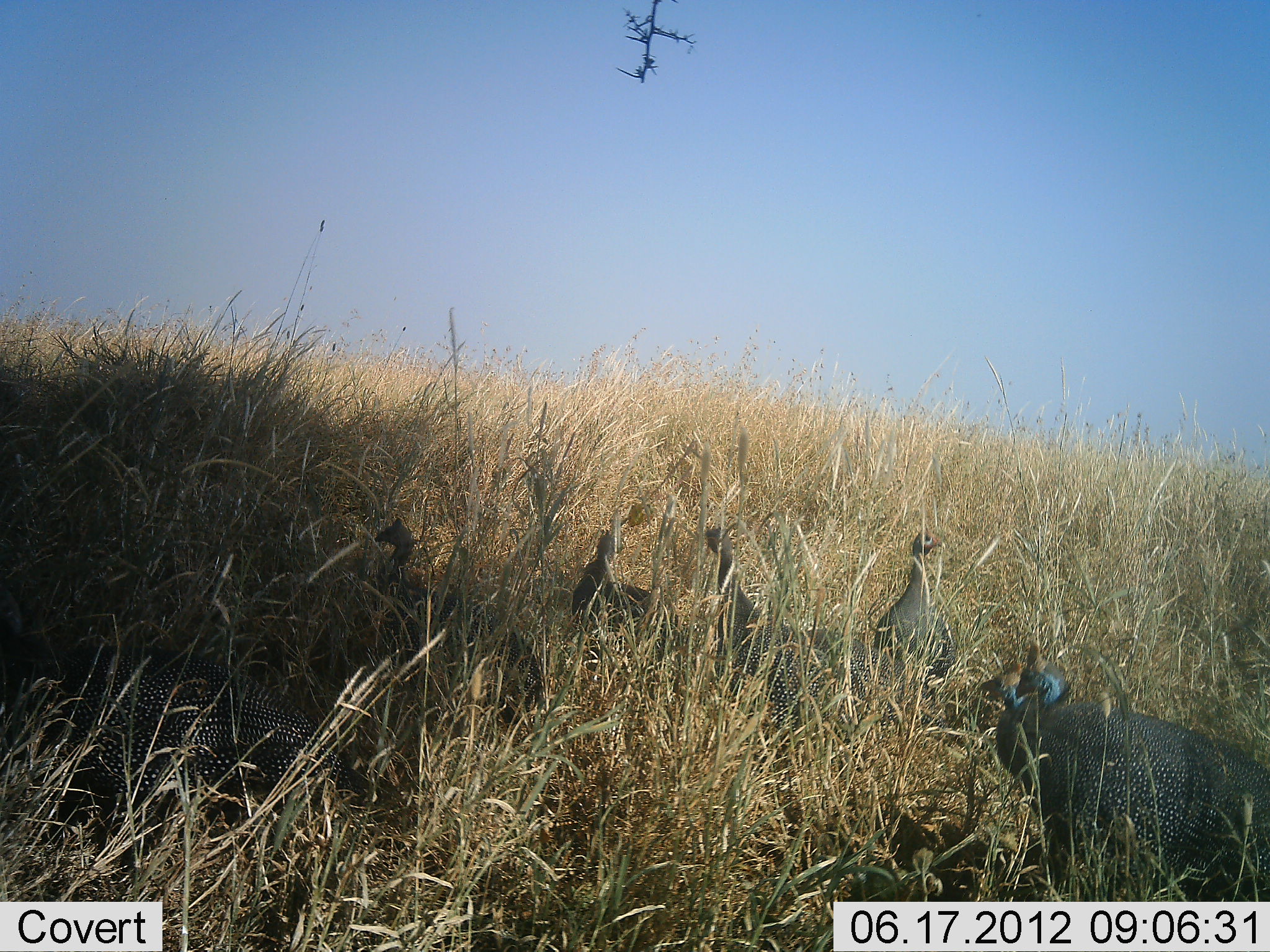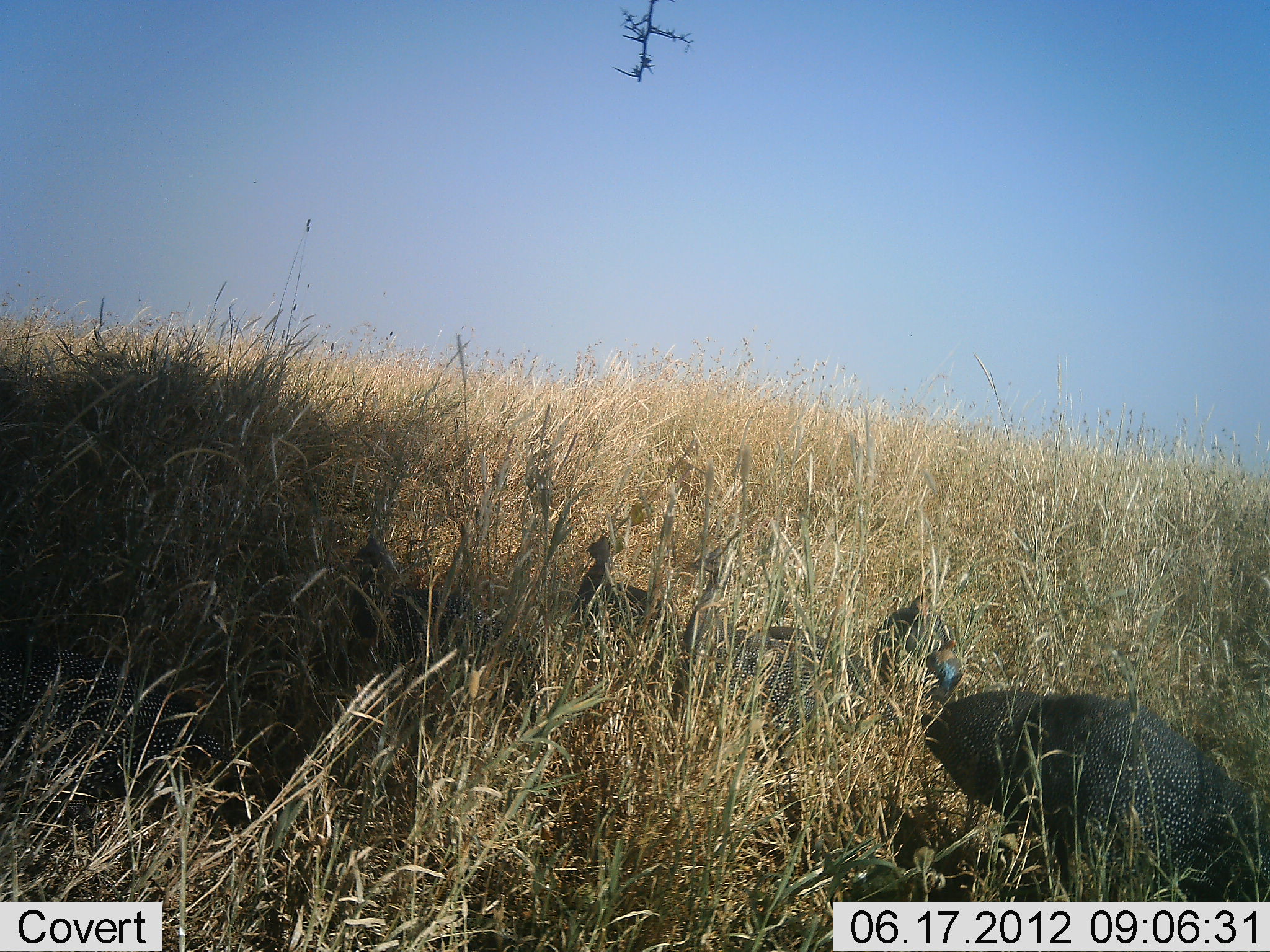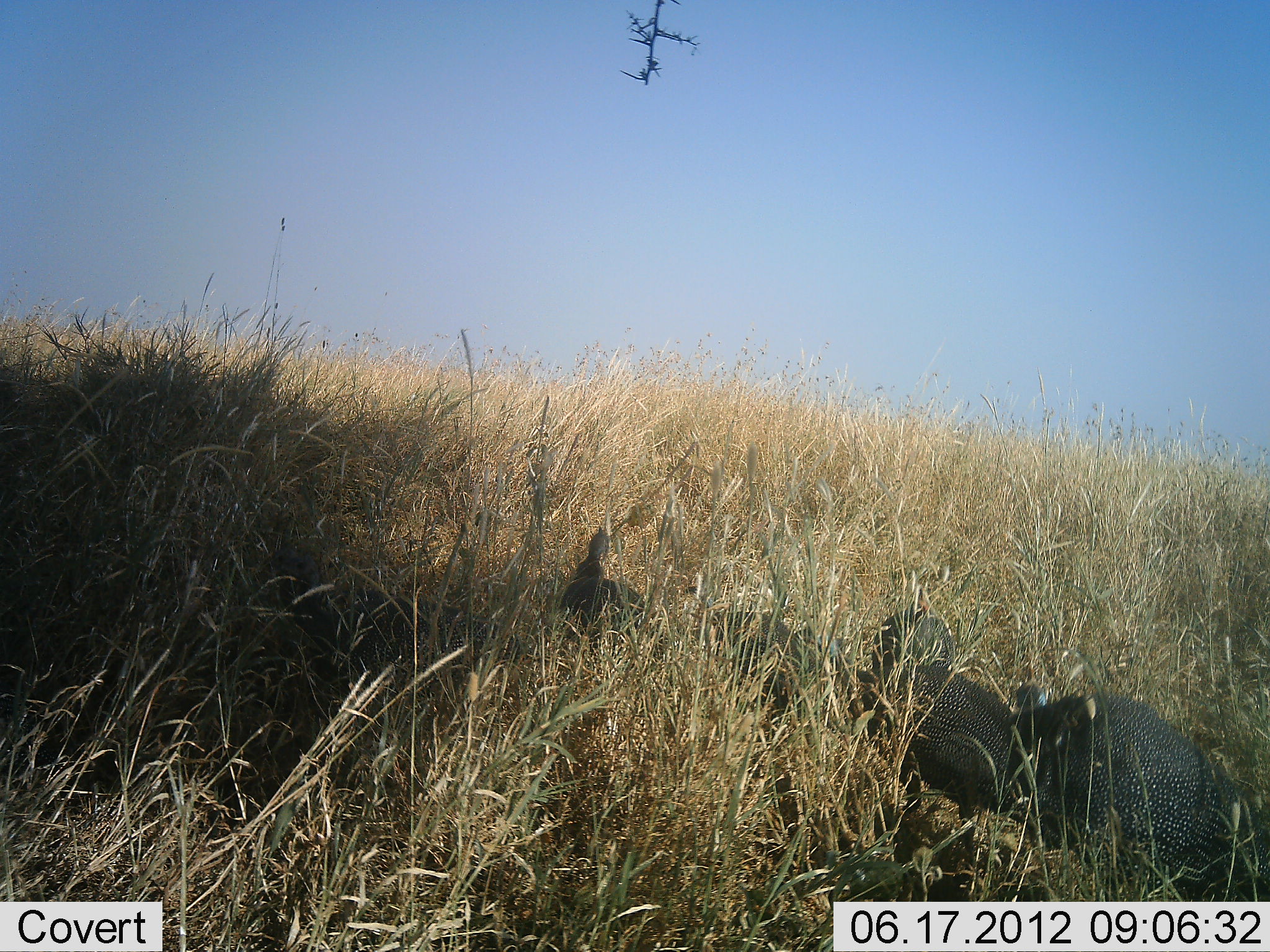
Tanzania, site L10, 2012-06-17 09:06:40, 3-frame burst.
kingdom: Animalia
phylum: Chordata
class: Aves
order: Galliformes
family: Numididae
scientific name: Numididae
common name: guinea fowl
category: guineafowl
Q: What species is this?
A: Guineafowl (guinea fowl) (Numididae).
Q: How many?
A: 6.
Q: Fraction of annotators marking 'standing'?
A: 80%.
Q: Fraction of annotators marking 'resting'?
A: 0%.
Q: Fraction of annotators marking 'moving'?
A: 40%.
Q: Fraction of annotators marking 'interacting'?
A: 0%.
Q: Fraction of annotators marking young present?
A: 0%.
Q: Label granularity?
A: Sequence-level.